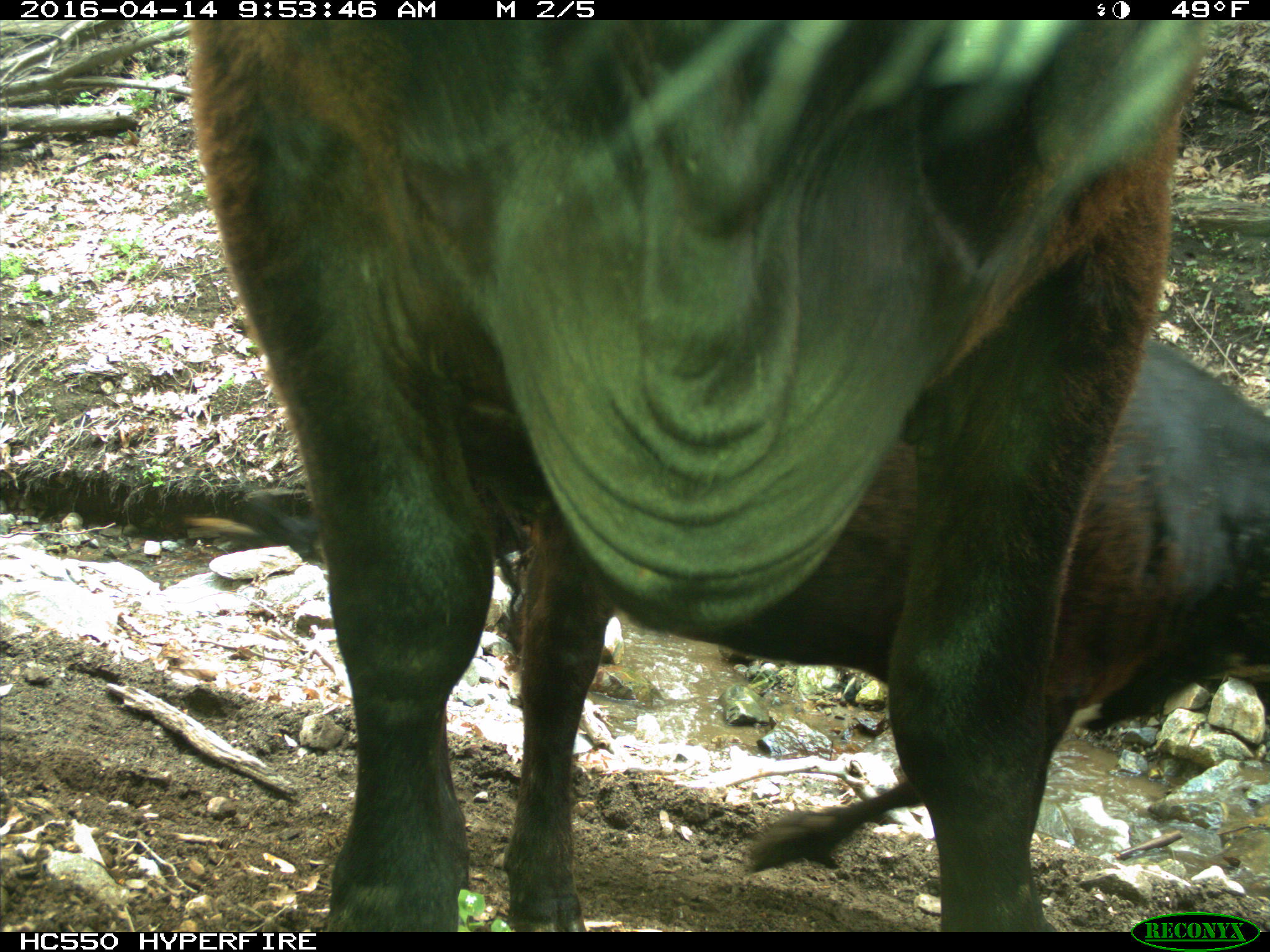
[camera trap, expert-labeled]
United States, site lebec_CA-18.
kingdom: Animalia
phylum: Chordata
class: Mammalia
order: Artiodactyla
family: Bovidae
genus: Bos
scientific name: Bos taurus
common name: domestic cow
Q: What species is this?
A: Bos taurus (domestic cow).